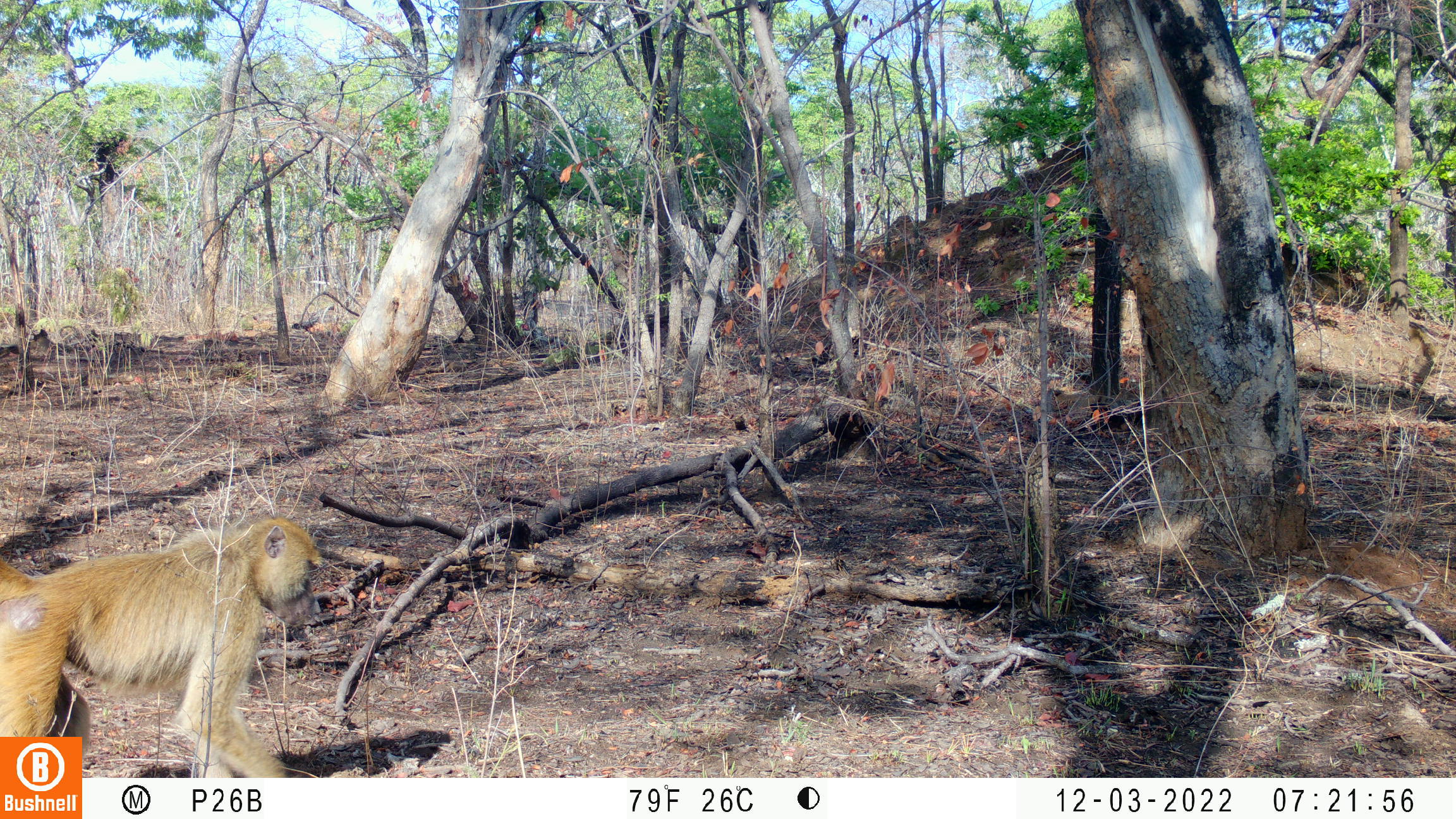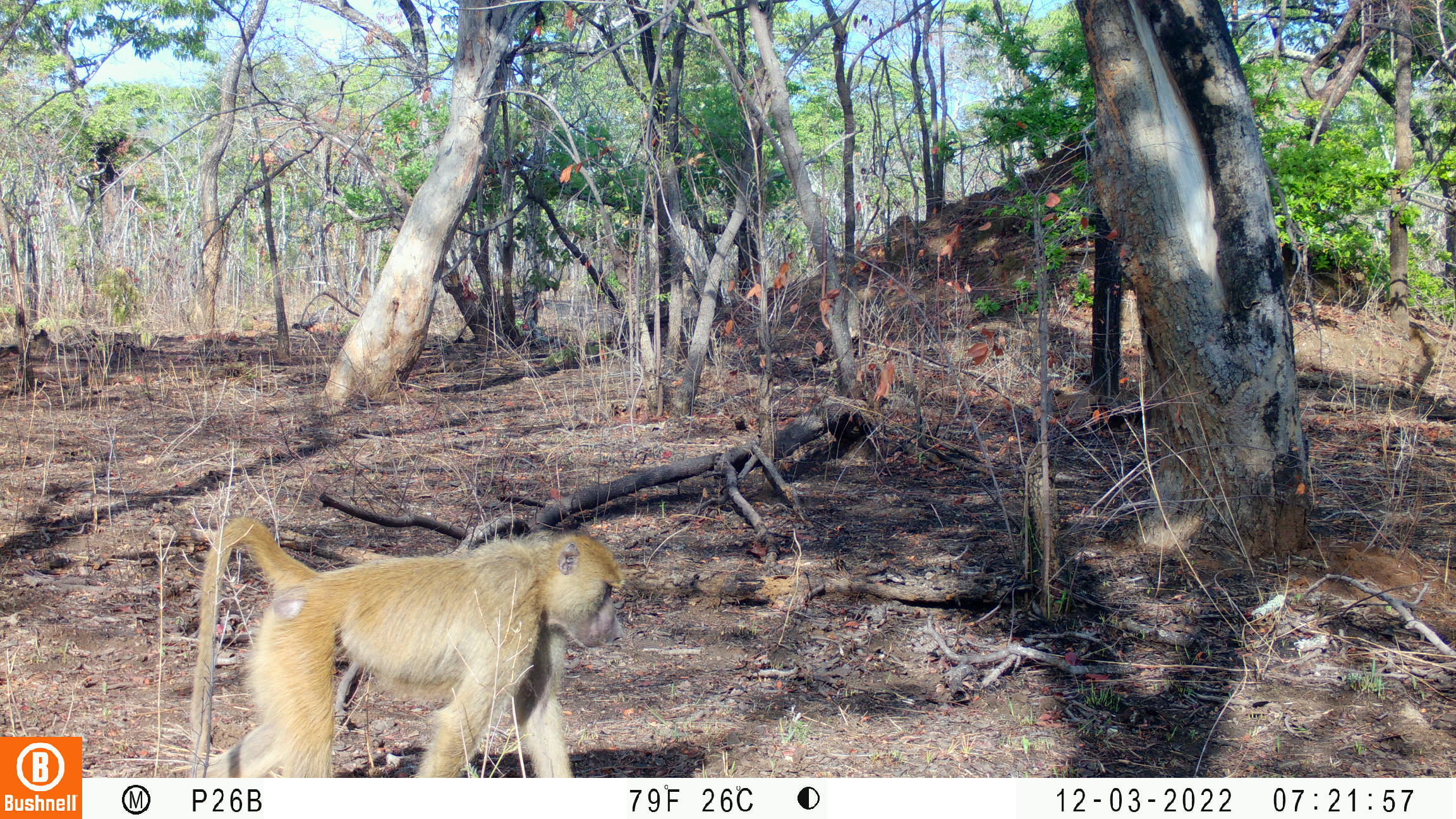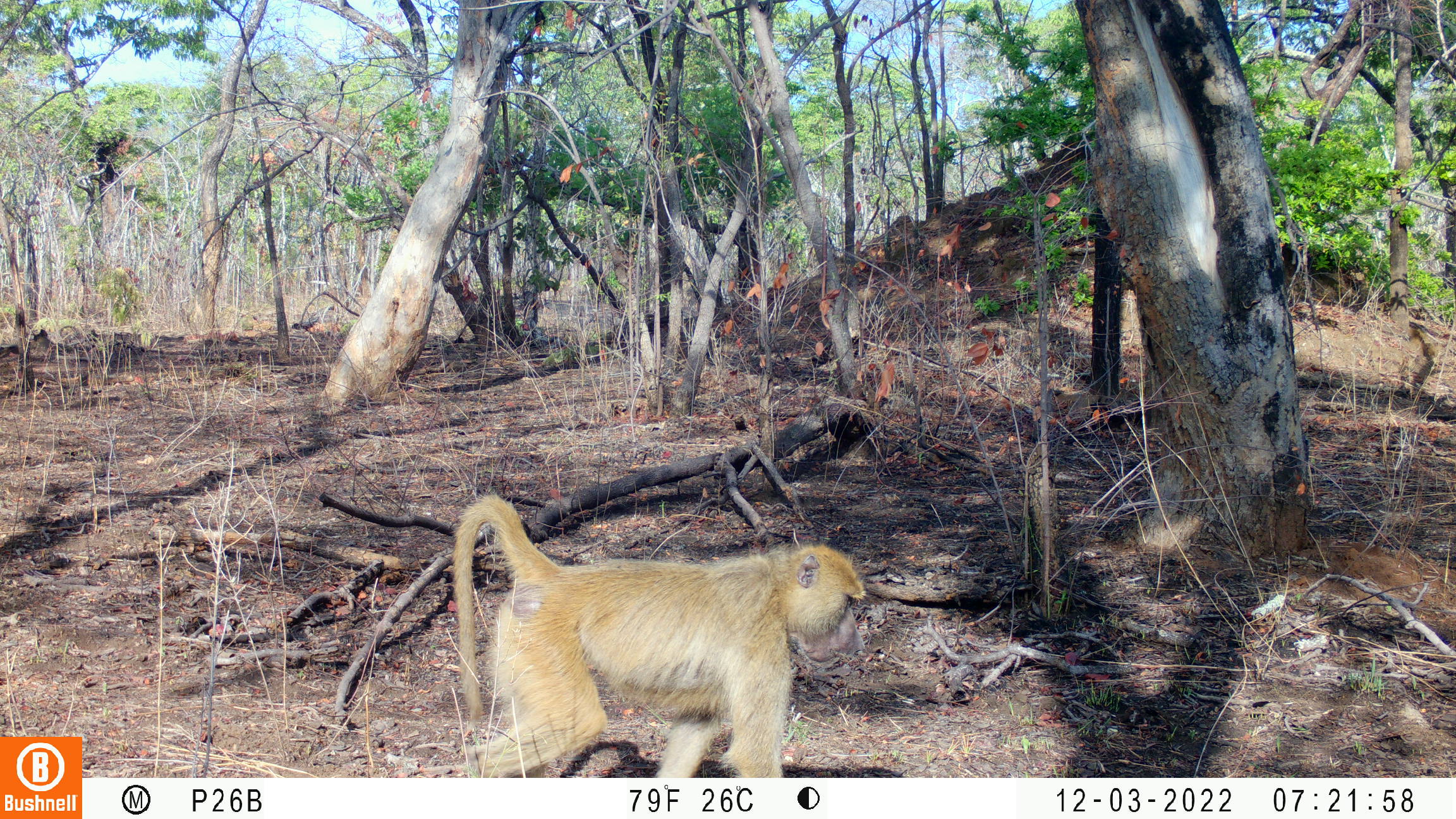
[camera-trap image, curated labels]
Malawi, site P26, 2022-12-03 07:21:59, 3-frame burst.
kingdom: Animalia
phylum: Chordata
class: Mammalia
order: Primates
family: Cercopithecidae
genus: Papio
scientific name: Papio cynocephalus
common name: yellow baboon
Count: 1.